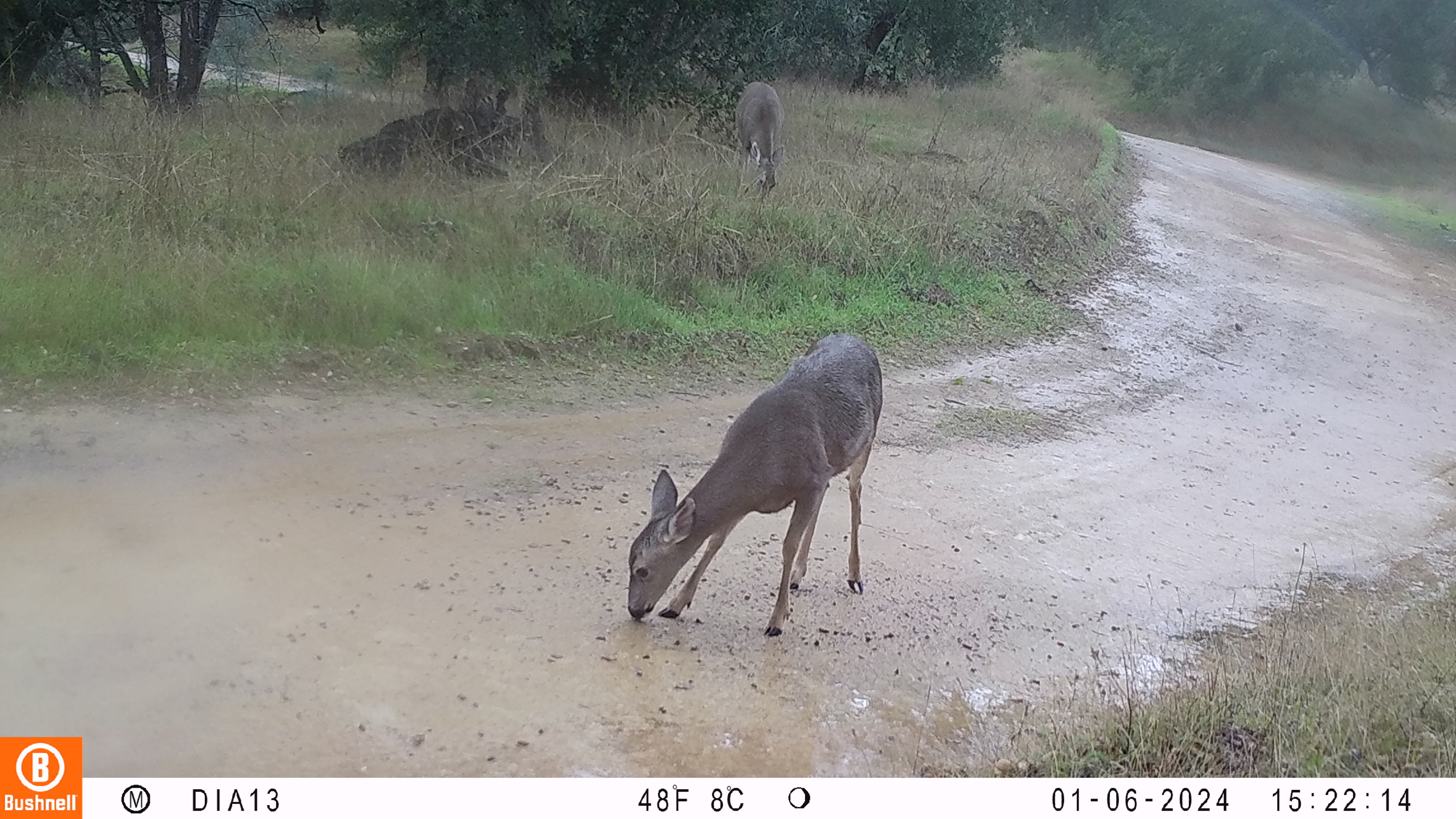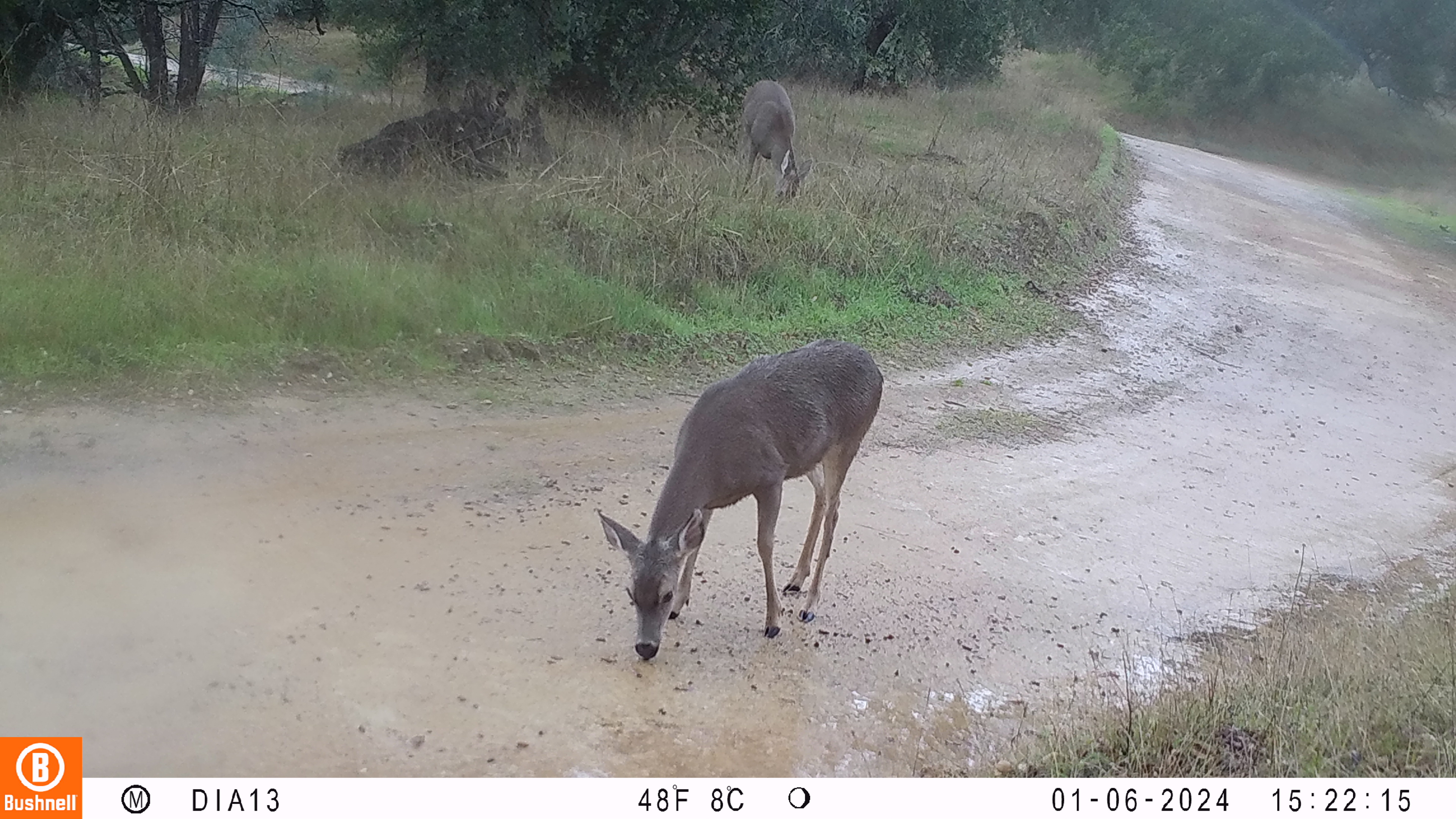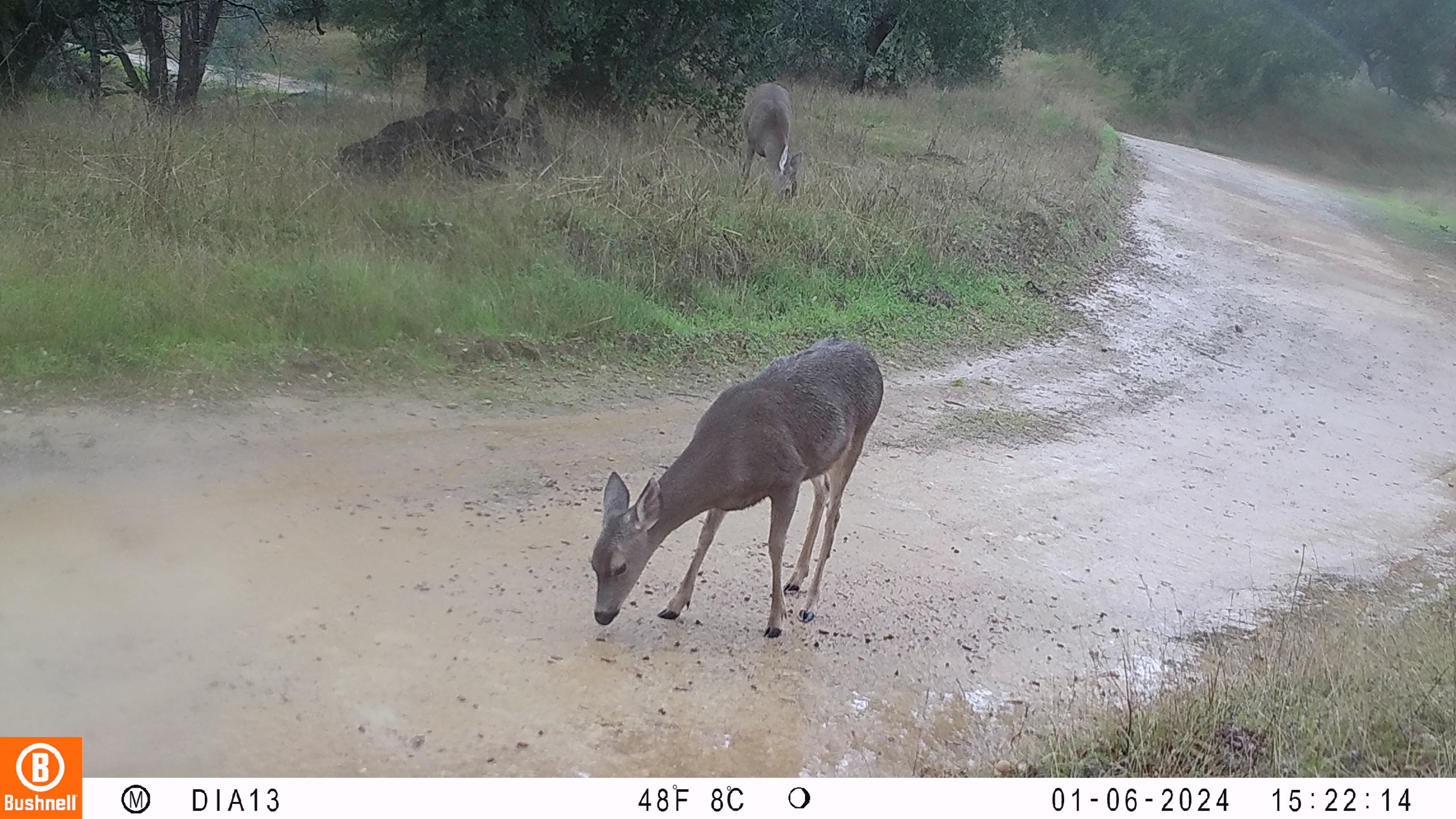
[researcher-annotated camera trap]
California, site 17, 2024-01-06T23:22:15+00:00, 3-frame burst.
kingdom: Animalia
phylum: Chordata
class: Mammalia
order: Artiodactyla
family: Cervidae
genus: Odocoileus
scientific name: Odocoileus hemionus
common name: mule deer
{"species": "mule deer (Odocoileus hemionus)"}